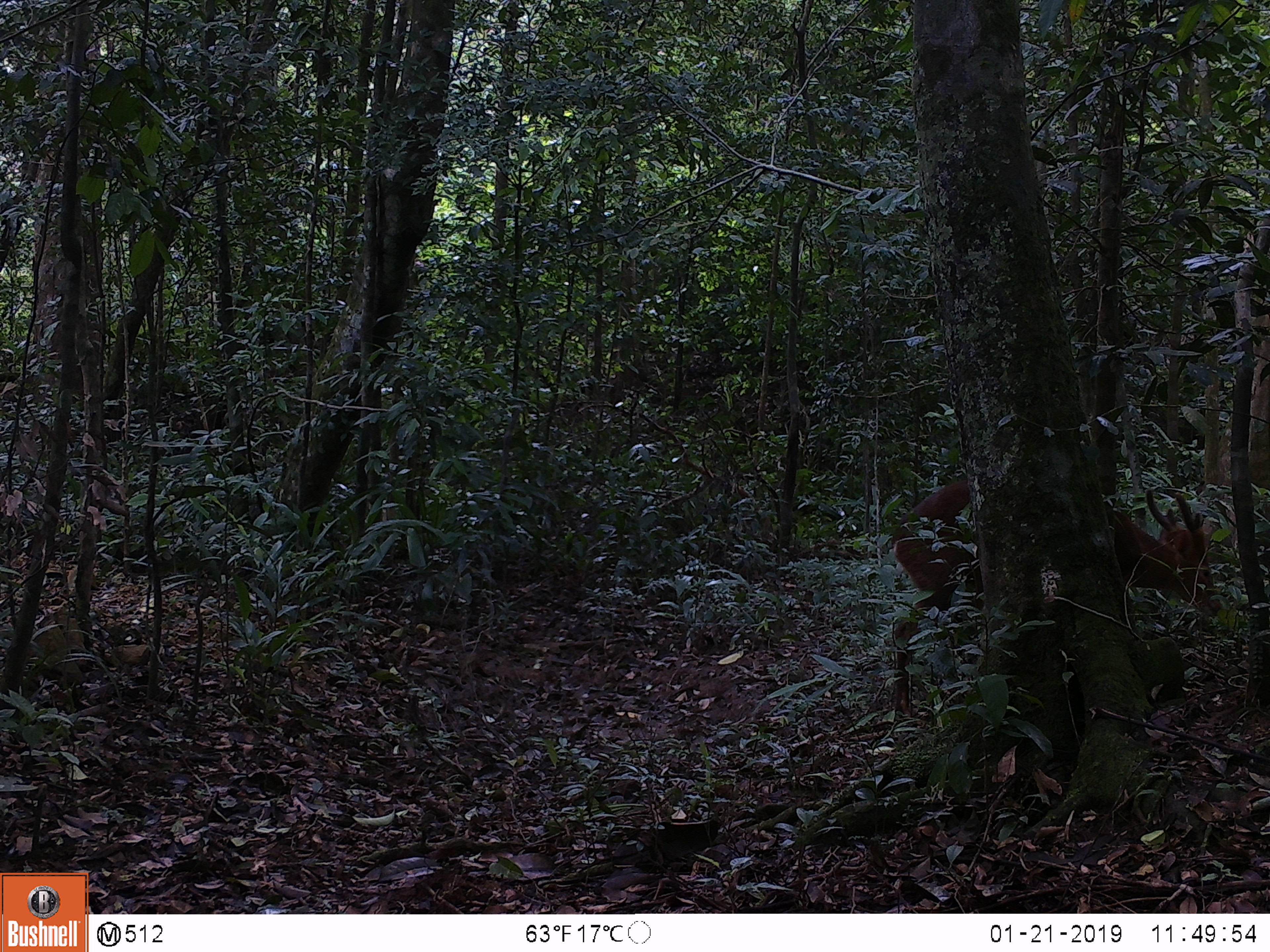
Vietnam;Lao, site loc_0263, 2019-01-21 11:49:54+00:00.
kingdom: Animalia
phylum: Chordata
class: Mammalia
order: Artiodactyla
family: Cervidae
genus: Muntiacus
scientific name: Muntiacus vuquangensis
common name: large-antlered muntjac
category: large antlered muntjac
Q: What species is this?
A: Large antlered muntjac (large-antlered muntjac) (Muntiacus vuquangensis).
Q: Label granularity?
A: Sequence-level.